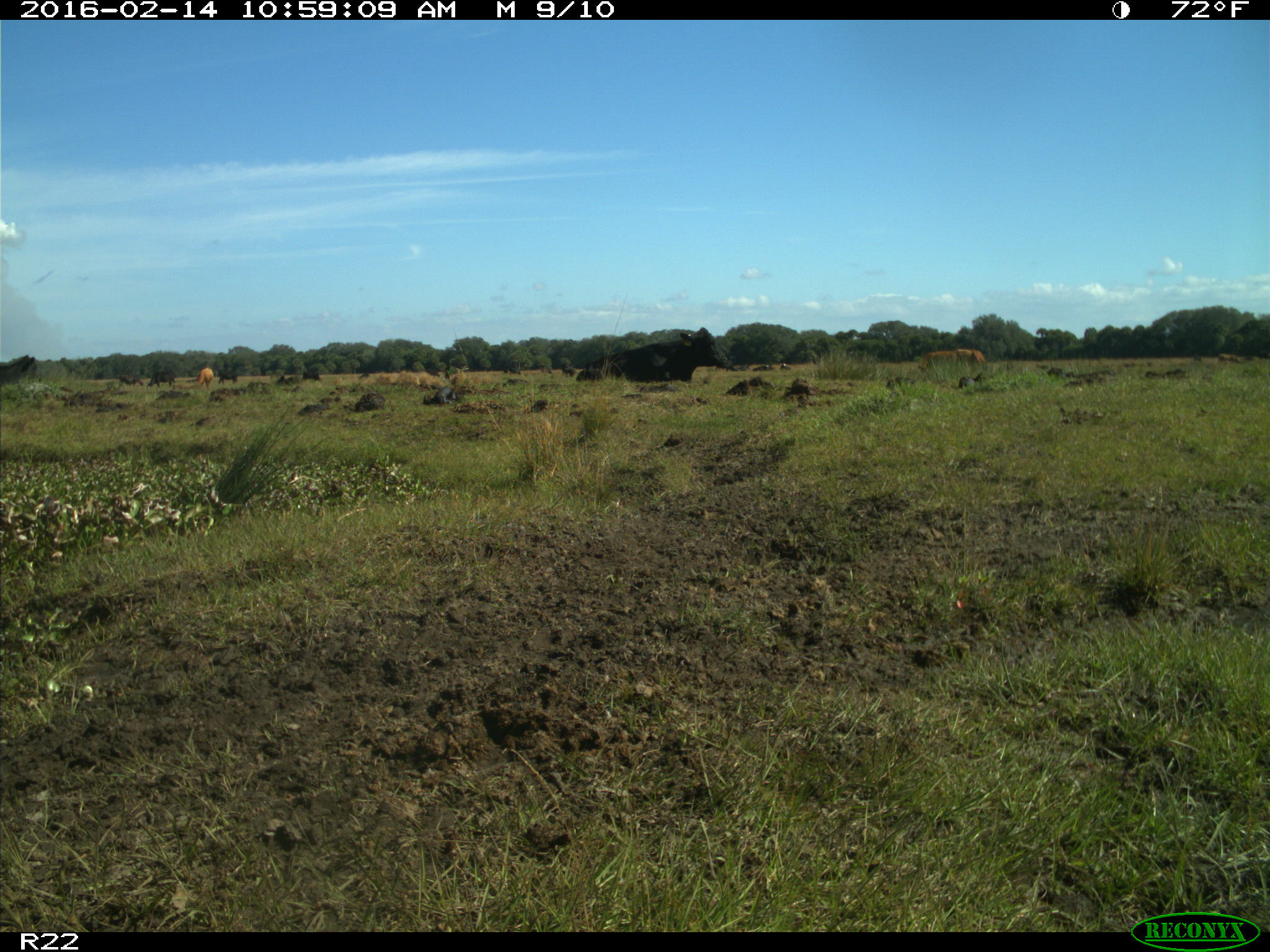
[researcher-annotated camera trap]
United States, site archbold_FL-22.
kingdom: Animalia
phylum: Chordata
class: Mammalia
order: Artiodactyla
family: Bovidae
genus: Bos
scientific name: Bos taurus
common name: domestic cow